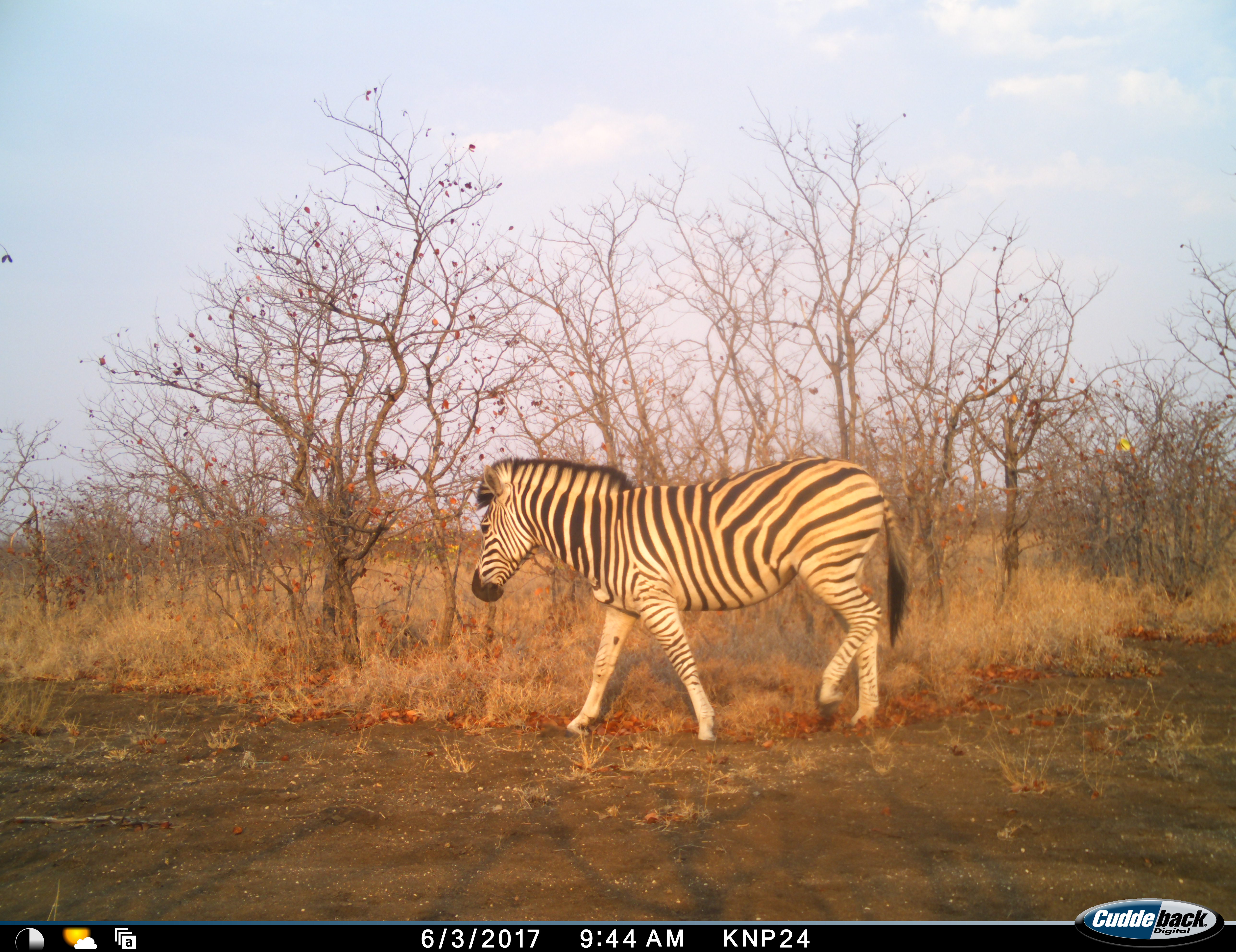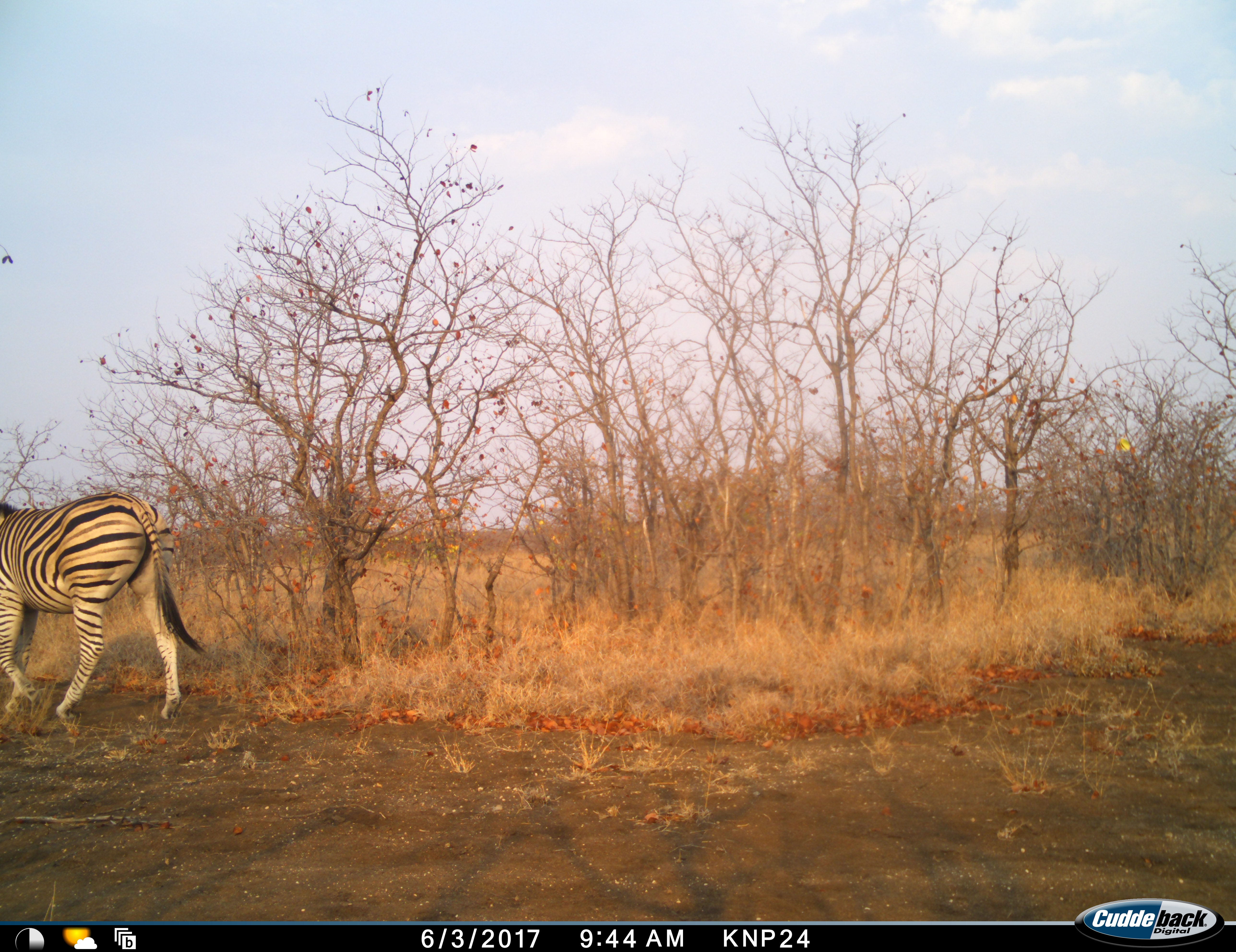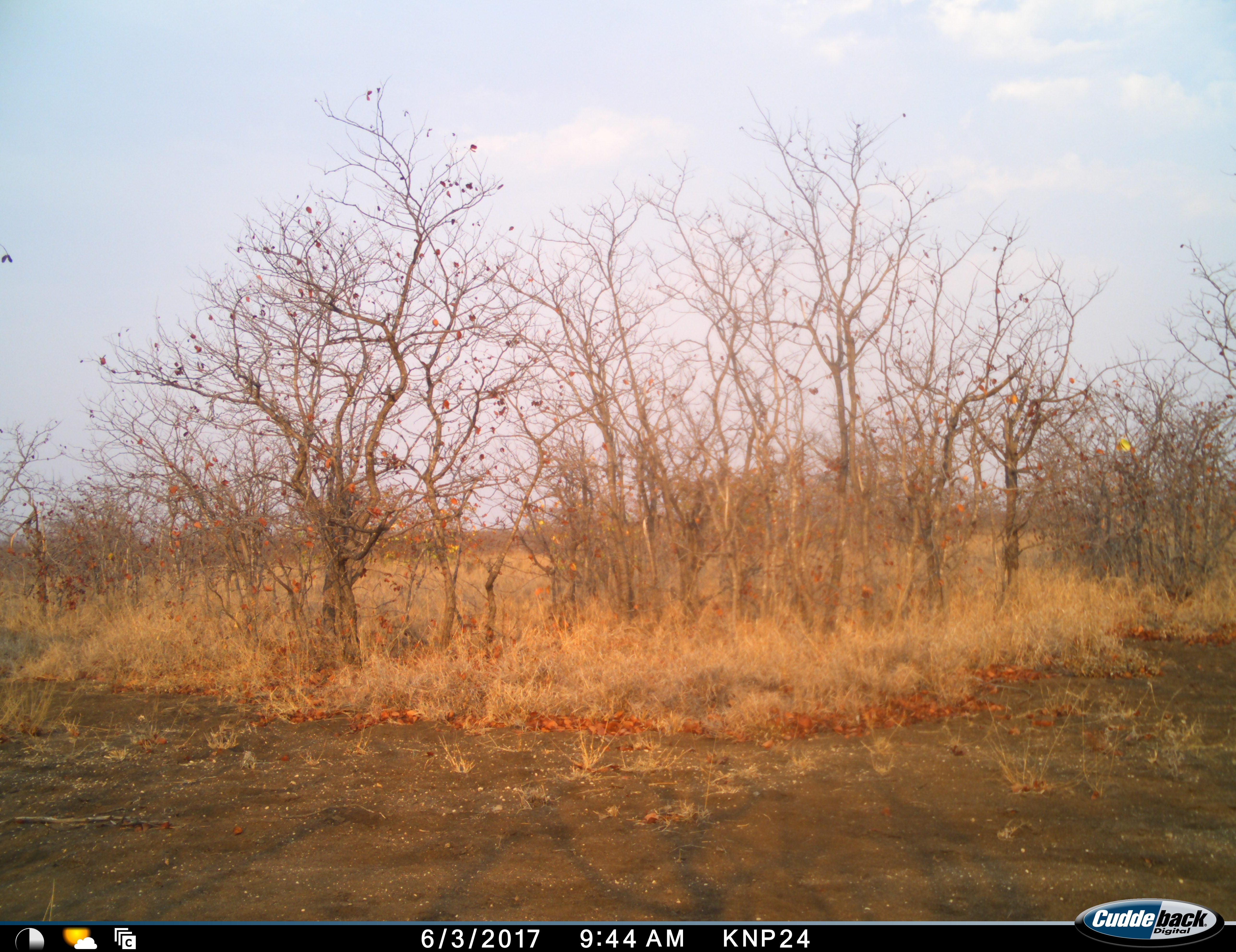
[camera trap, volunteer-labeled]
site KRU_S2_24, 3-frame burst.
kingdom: Animalia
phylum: Chordata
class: Mammalia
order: Perissodactyla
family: Equidae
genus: Equus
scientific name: Equus quagga burchellii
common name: burchell's zebra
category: zebraburchells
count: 1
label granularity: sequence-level